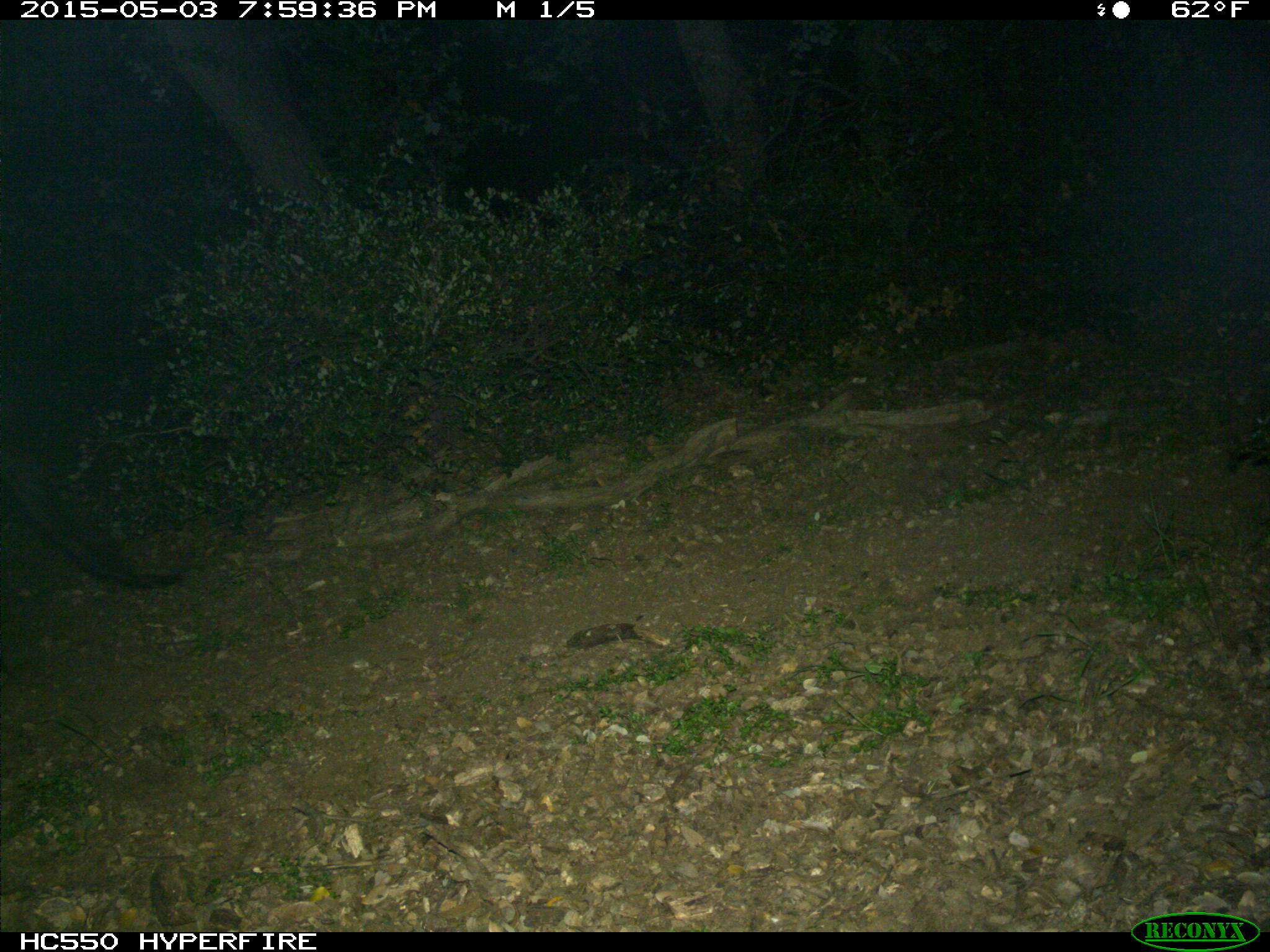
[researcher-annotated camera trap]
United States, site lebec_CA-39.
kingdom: Animalia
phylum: Chordata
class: Mammalia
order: Artiodactyla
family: Bovidae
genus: Bos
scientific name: Bos taurus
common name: domestic cow